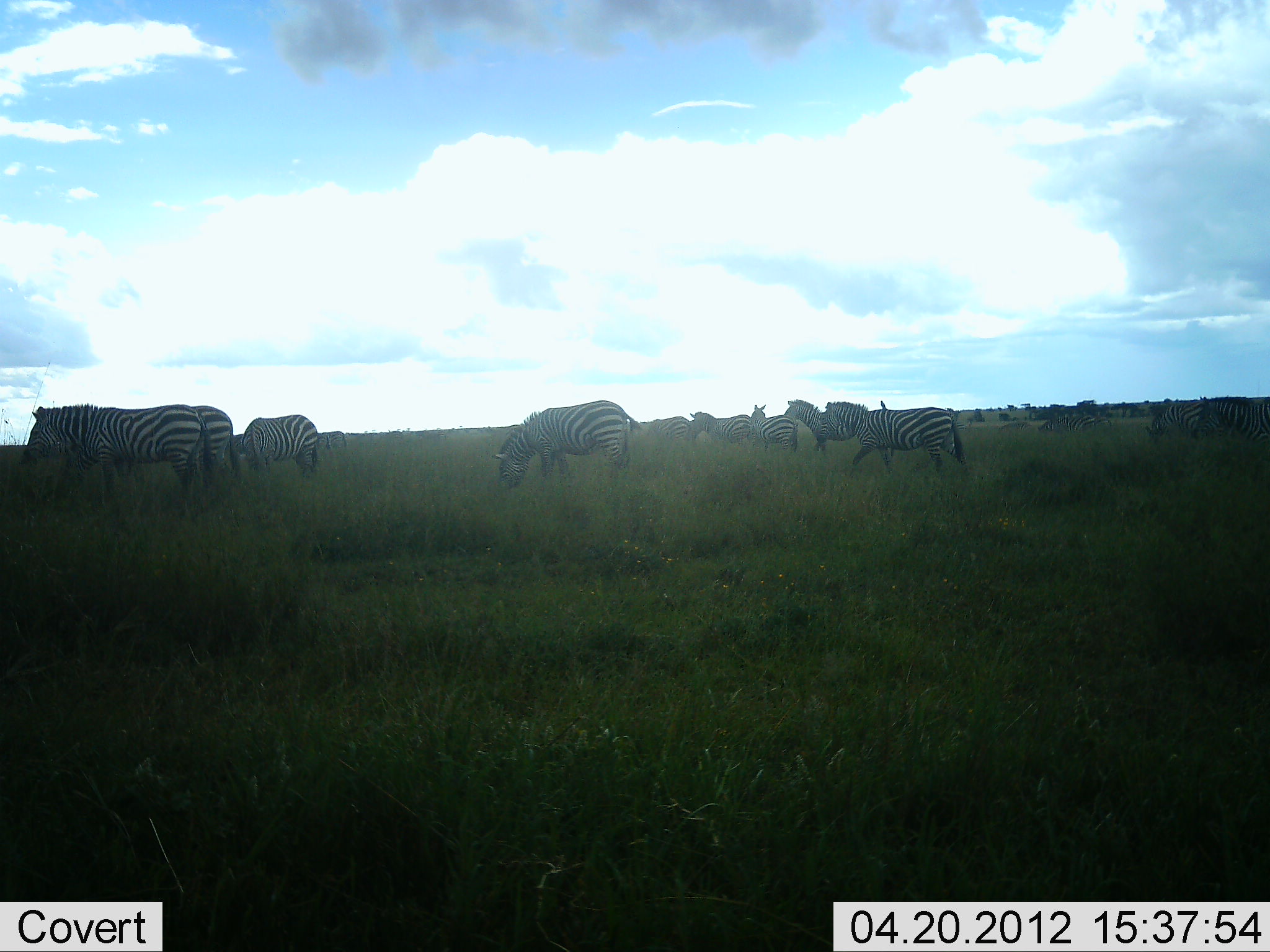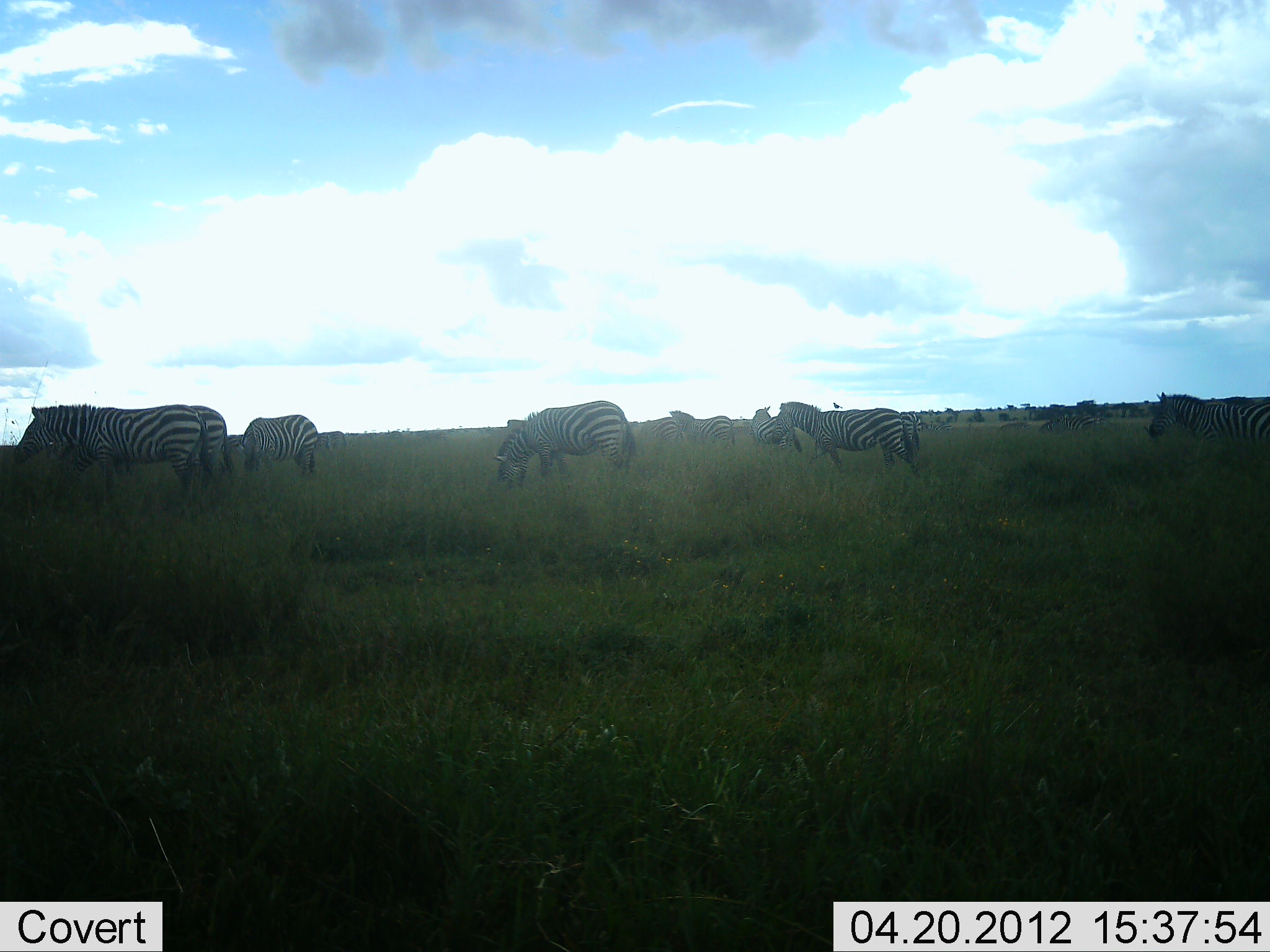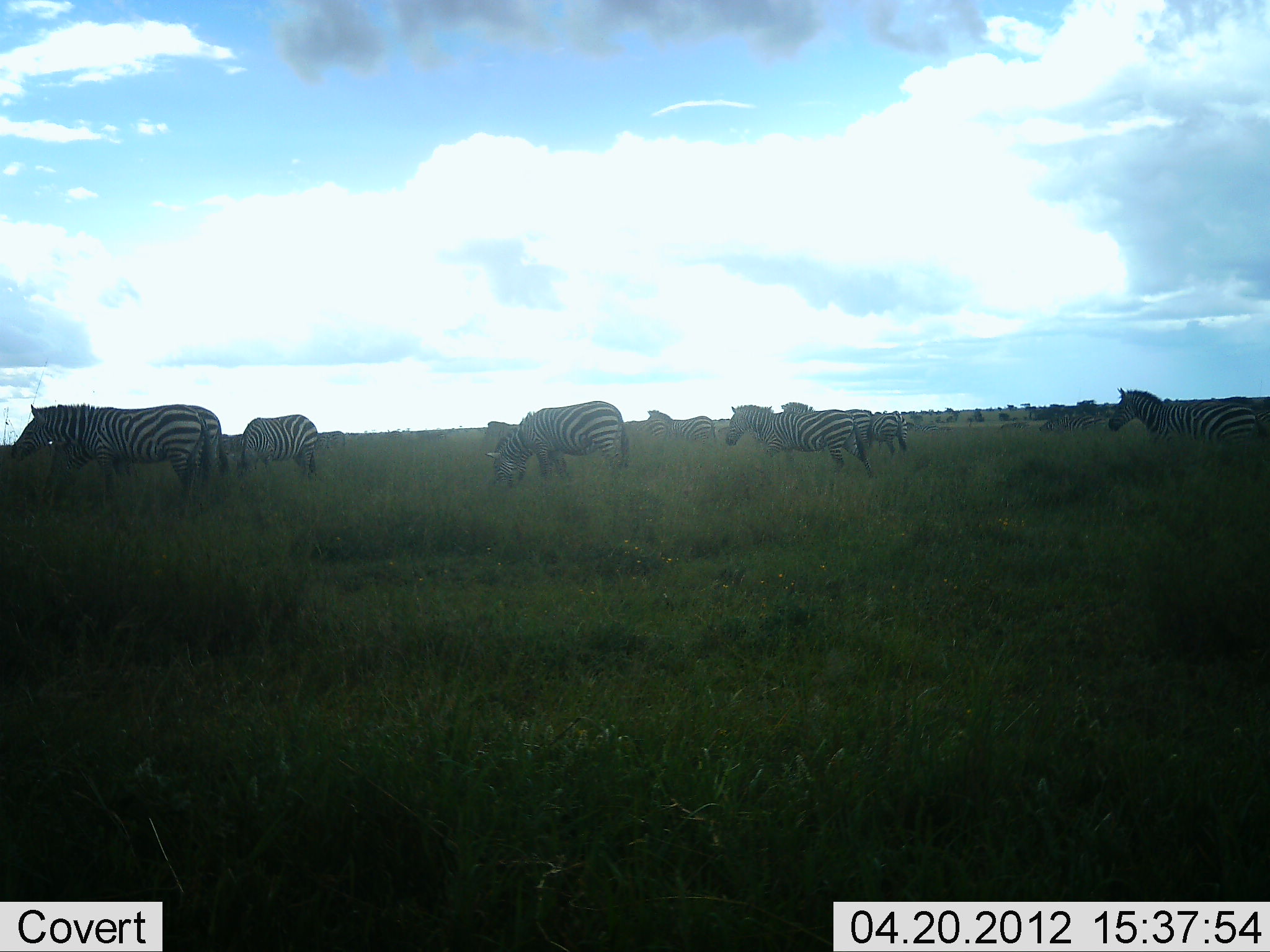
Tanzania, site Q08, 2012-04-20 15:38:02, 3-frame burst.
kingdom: Animalia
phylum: Chordata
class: Mammalia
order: Perissodactyla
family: Equidae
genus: Equus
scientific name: Equus quagga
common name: plains zebra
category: zebra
Zebra (plains zebra) (Equus quagga), count 10. Behavior (volunteer vote fractions): standing 50%, resting 0%, moving 75%, interacting 0%. Young present (vote fraction): 0%. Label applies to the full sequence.